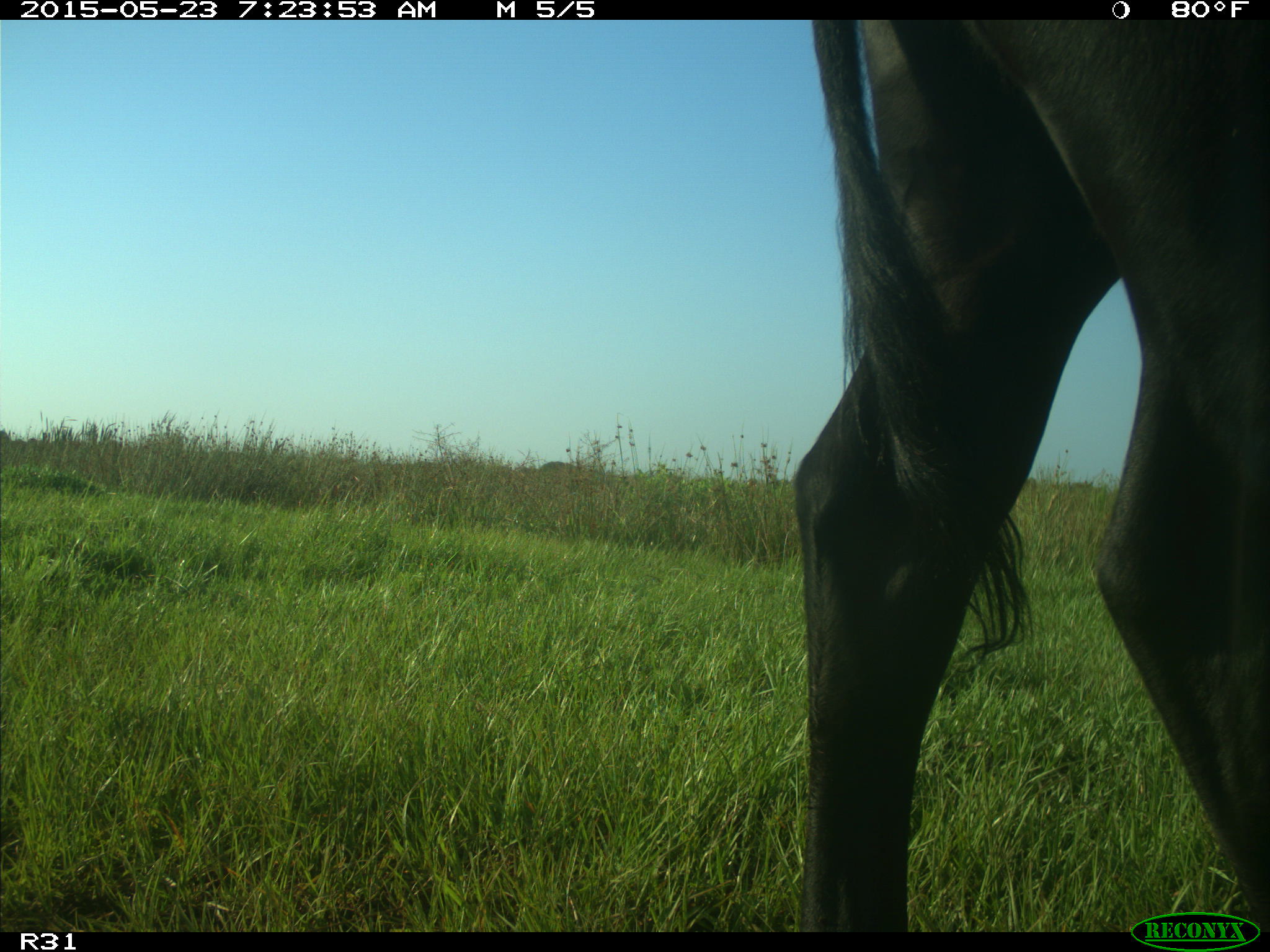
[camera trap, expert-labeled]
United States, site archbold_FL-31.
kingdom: Animalia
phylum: Chordata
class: Mammalia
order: Artiodactyla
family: Bovidae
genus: Bos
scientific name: Bos taurus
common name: domestic cow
Bos taurus (domestic cow).